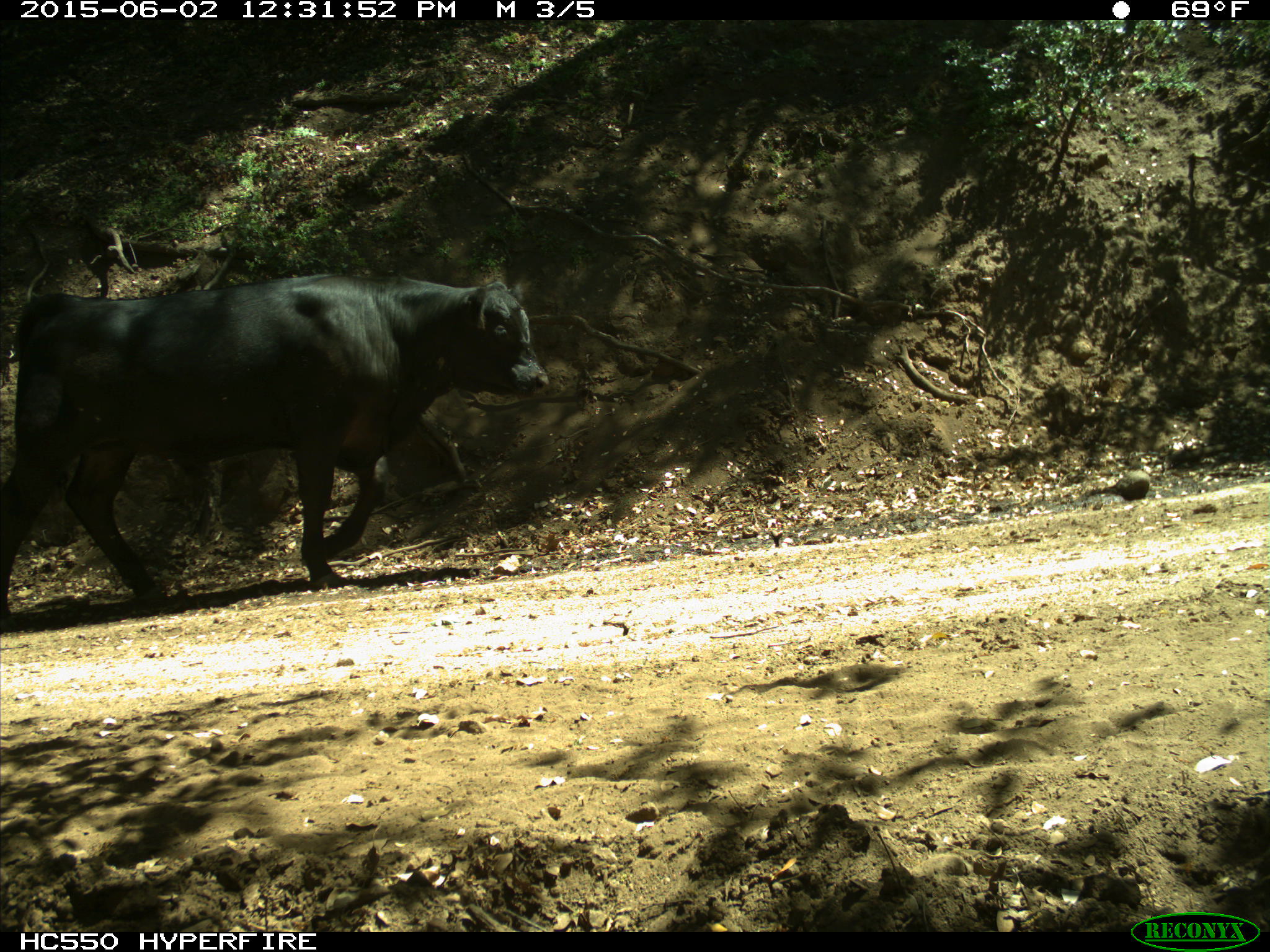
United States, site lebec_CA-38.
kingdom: Animalia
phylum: Chordata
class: Mammalia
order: Artiodactyla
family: Bovidae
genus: Bos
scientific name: Bos taurus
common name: domestic cow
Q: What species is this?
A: Bos taurus (domestic cow).